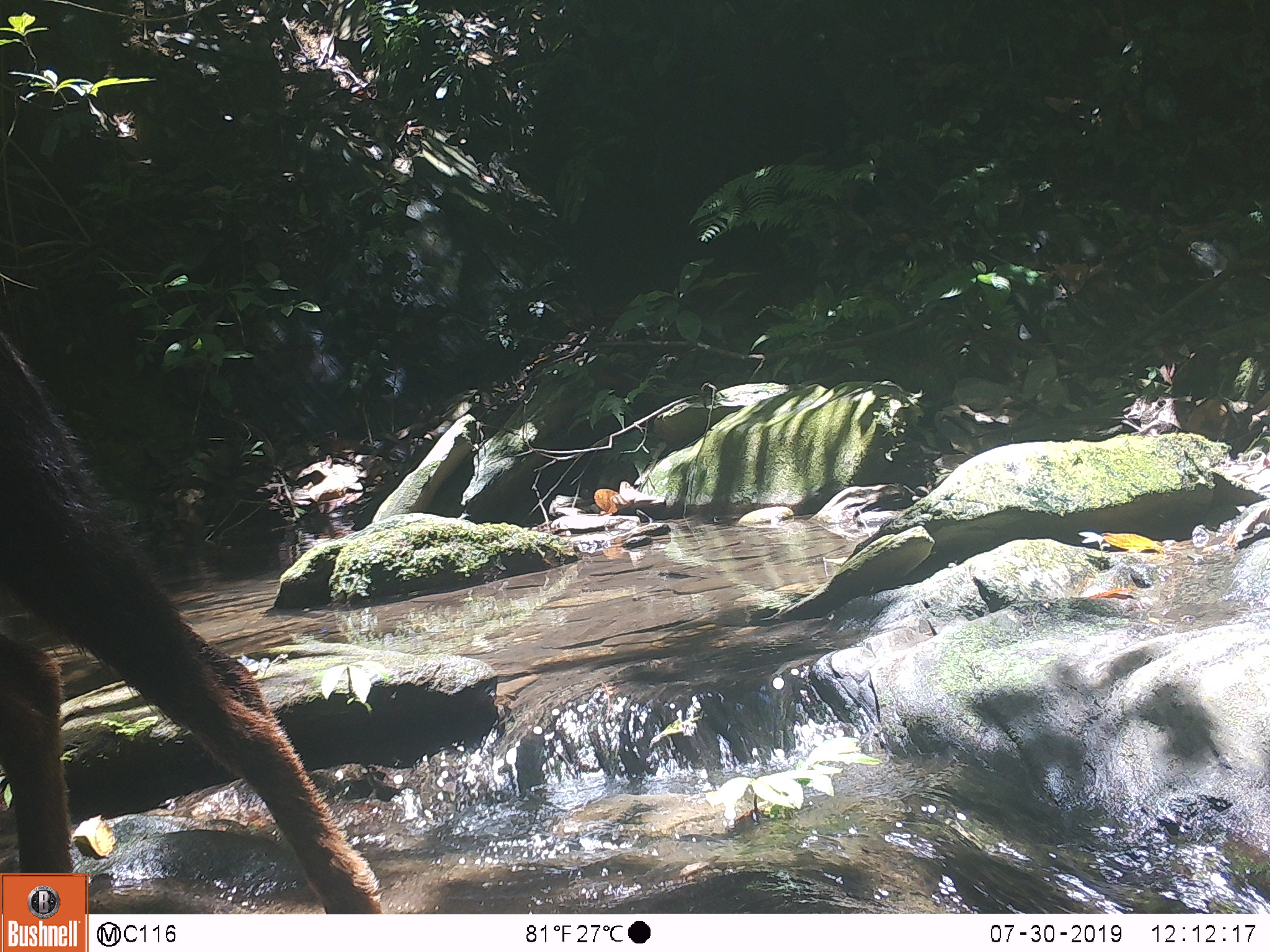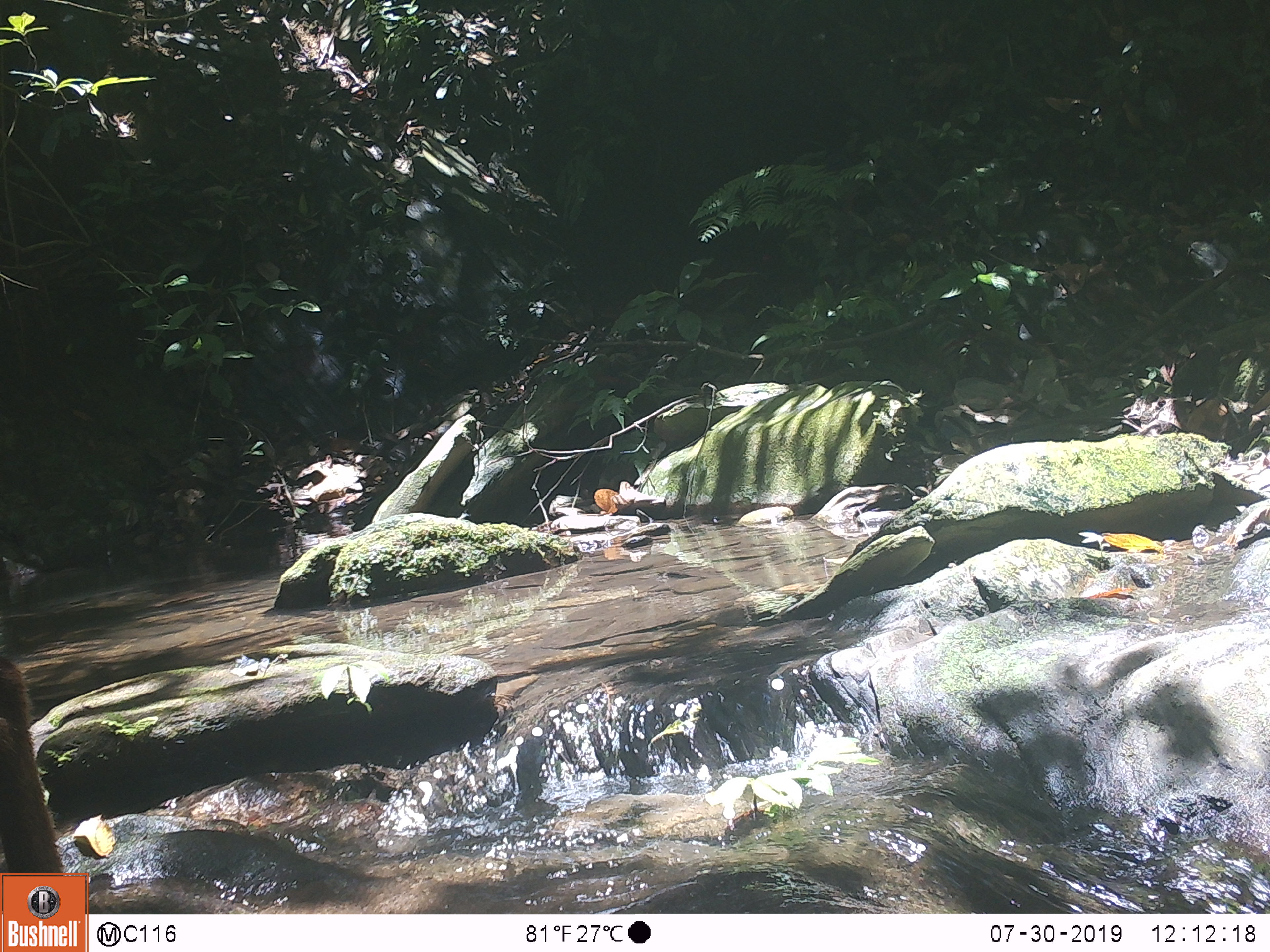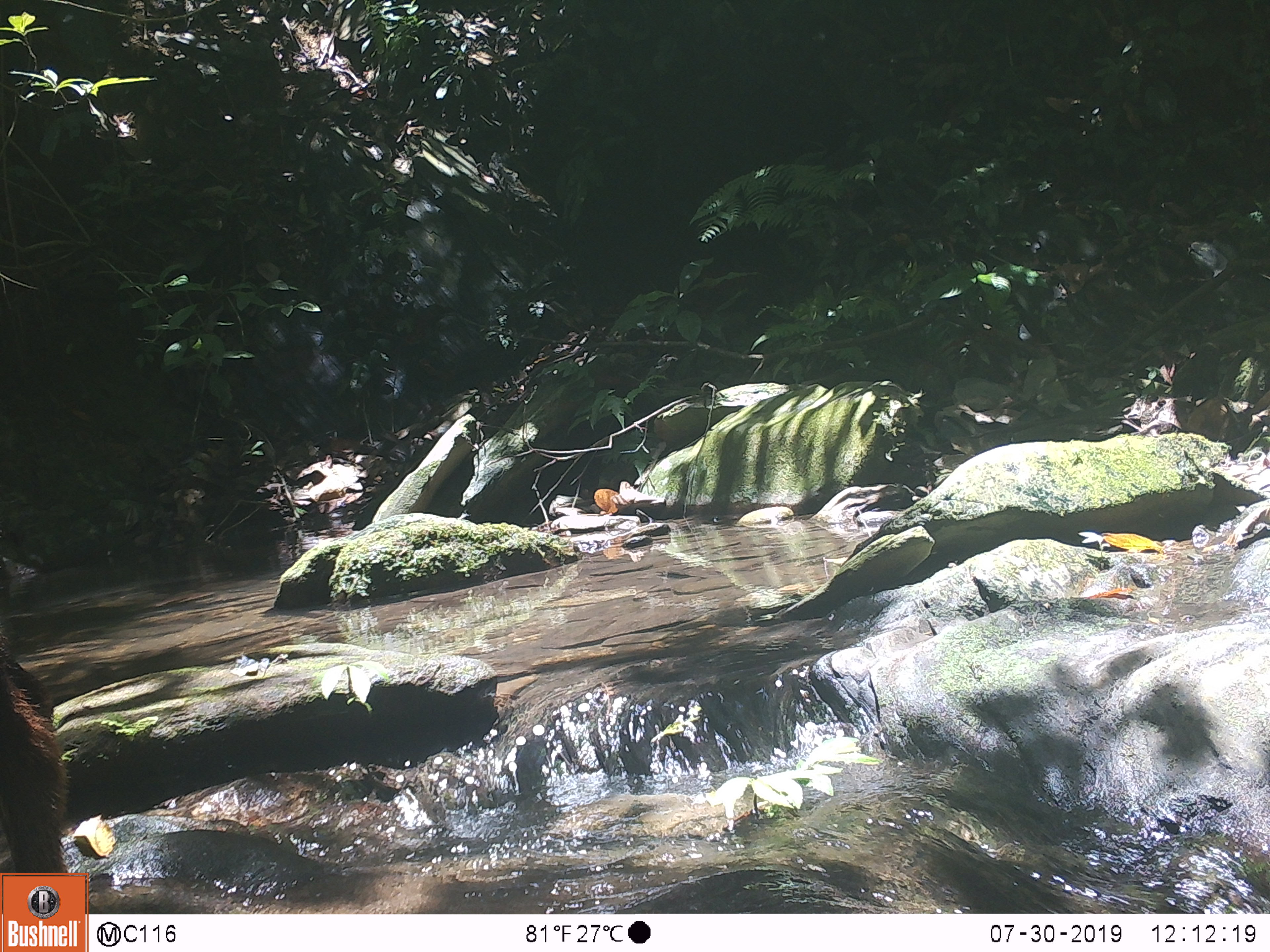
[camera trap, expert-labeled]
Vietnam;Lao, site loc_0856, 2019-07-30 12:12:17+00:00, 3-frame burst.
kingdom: Animalia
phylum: Chordata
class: Mammalia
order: Artiodactyla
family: Bovidae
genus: Capricornis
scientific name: Capricornis sumatraensis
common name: chinese serow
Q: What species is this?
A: Chinese serow (Capricornis sumatraensis).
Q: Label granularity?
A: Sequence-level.